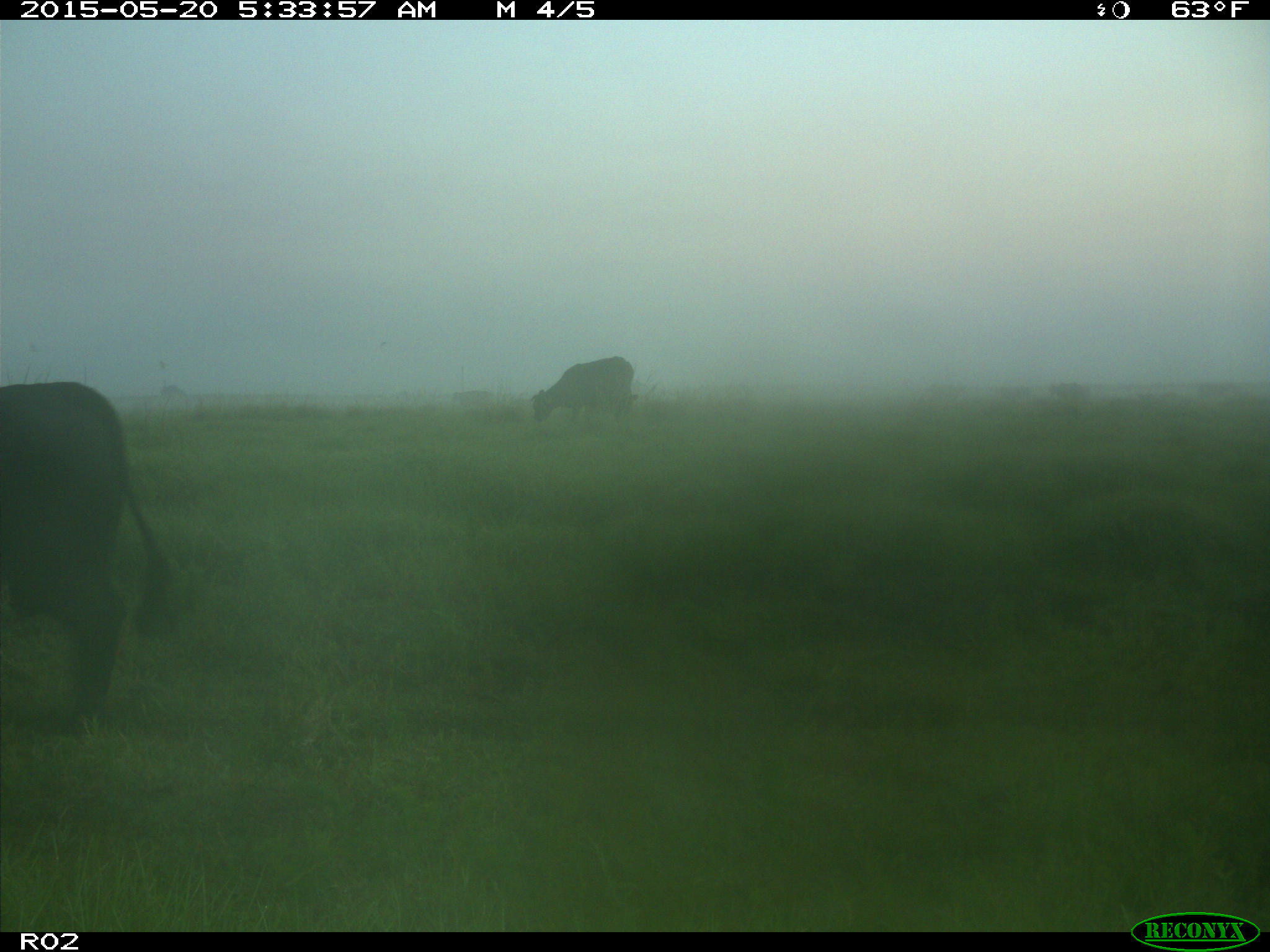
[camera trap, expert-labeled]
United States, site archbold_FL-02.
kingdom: Animalia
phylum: Chordata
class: Mammalia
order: Artiodactyla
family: Bovidae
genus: Bos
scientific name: Bos taurus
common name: domestic cow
Bos taurus (domestic cow).